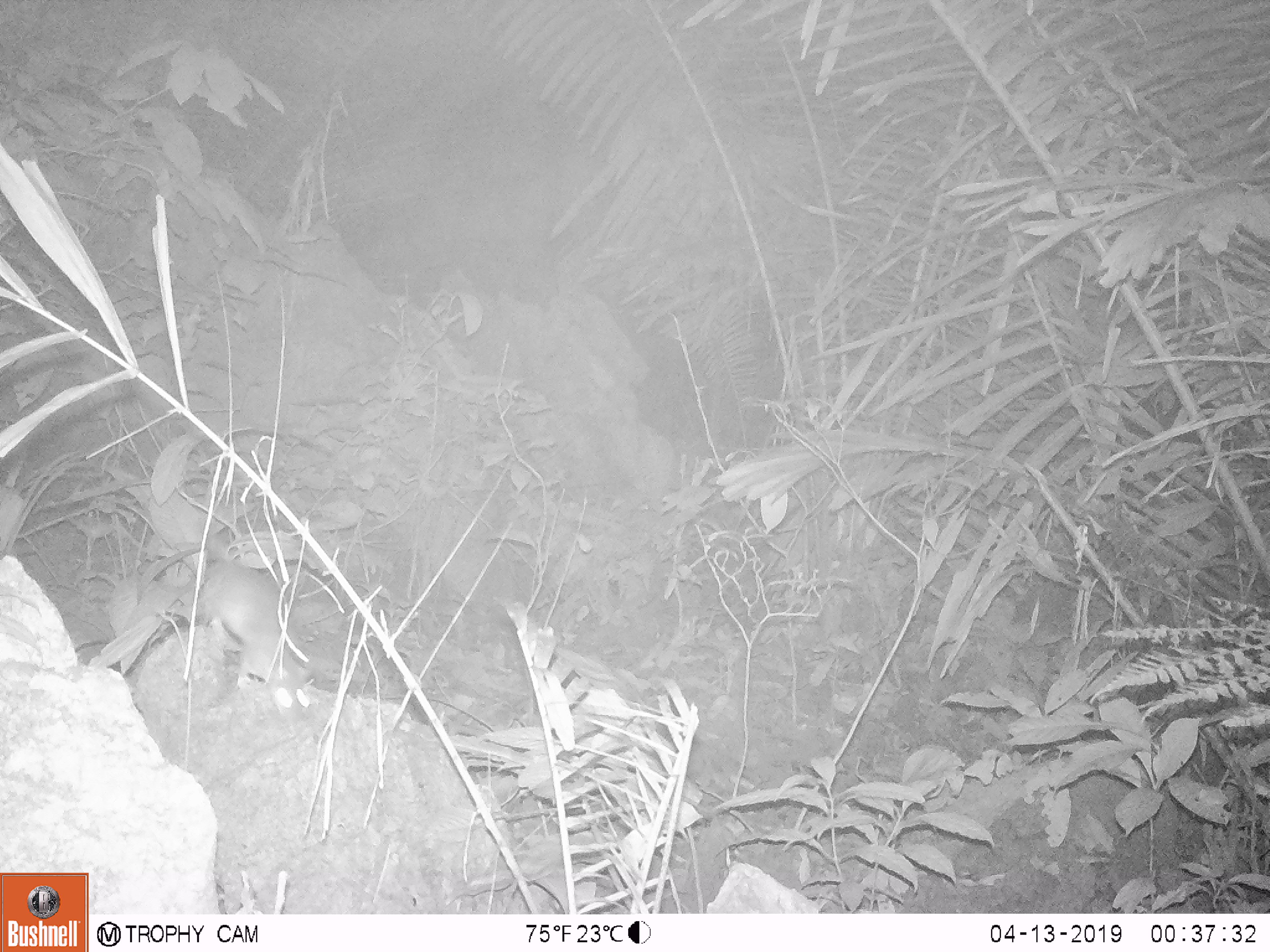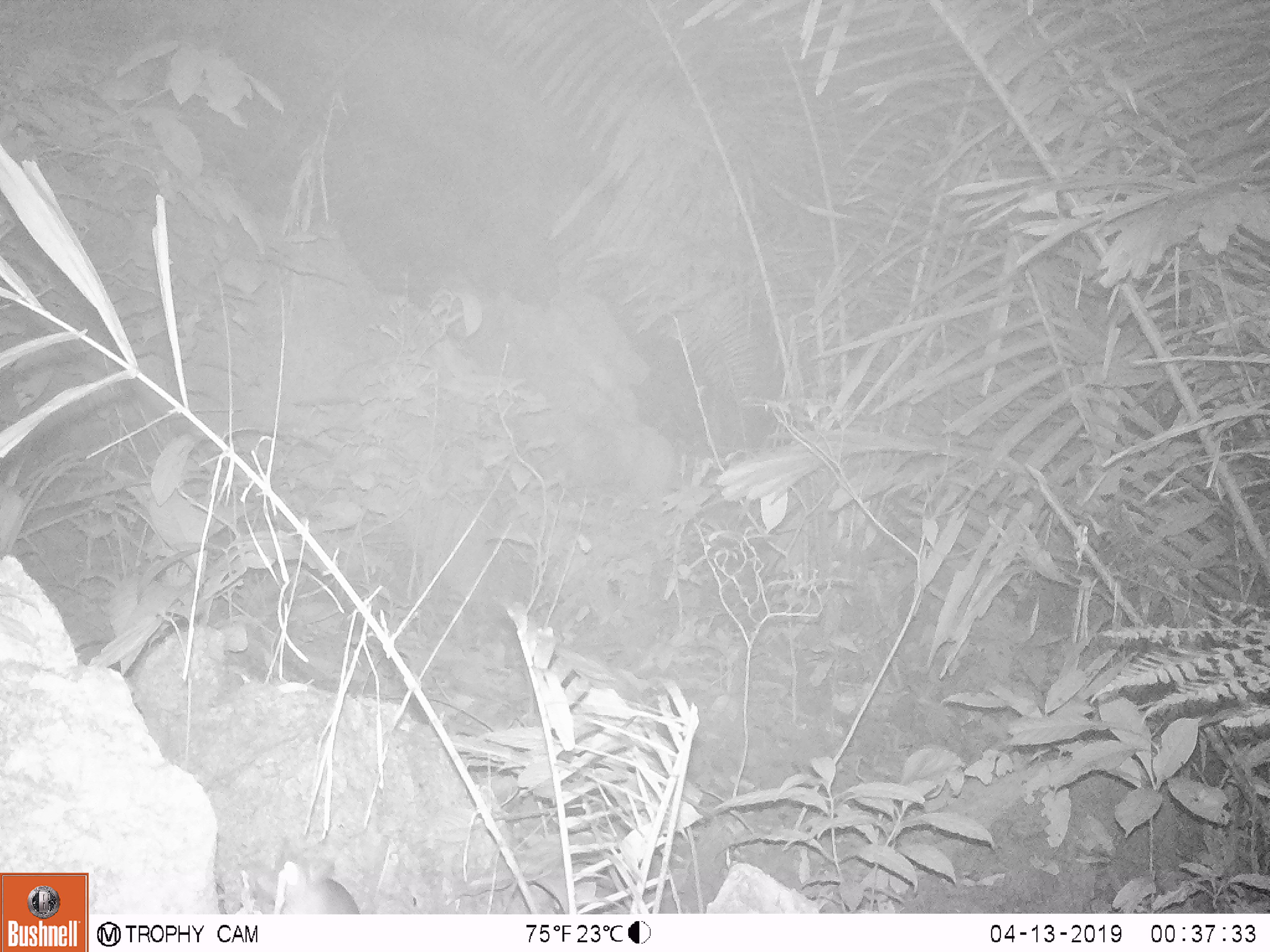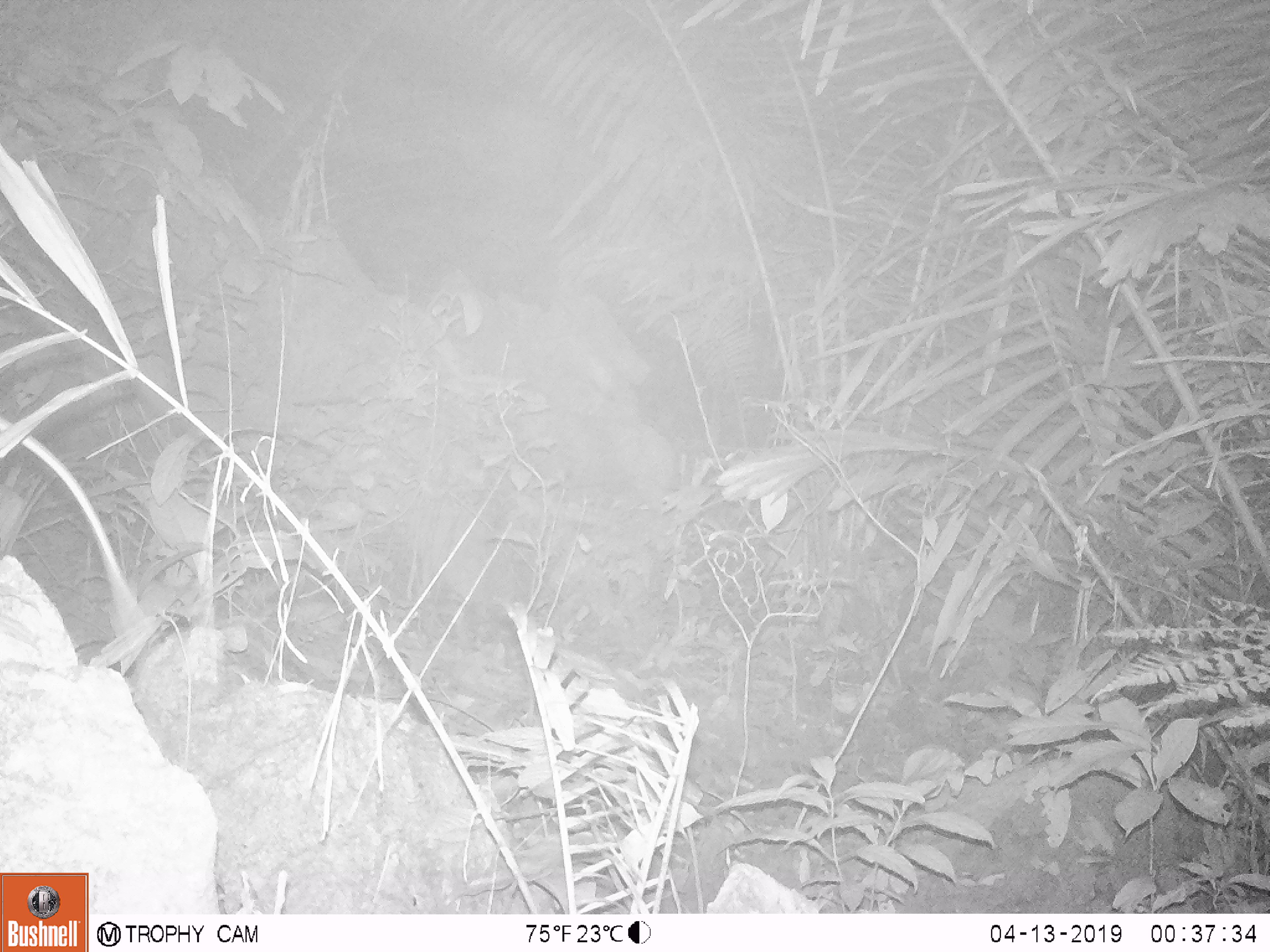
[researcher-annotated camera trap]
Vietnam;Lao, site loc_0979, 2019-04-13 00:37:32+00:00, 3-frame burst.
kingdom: Animalia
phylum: Chordata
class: Mammalia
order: Rodentia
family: Muridae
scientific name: Muridae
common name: old-world mice and rats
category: unidentified murid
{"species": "unidentified murid (old-world mice and rats) (Muridae)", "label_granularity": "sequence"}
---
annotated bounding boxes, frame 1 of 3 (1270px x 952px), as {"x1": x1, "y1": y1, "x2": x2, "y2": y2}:
unidentified murid: {"x1": 195, "y1": 529, "x2": 318, "y2": 716}